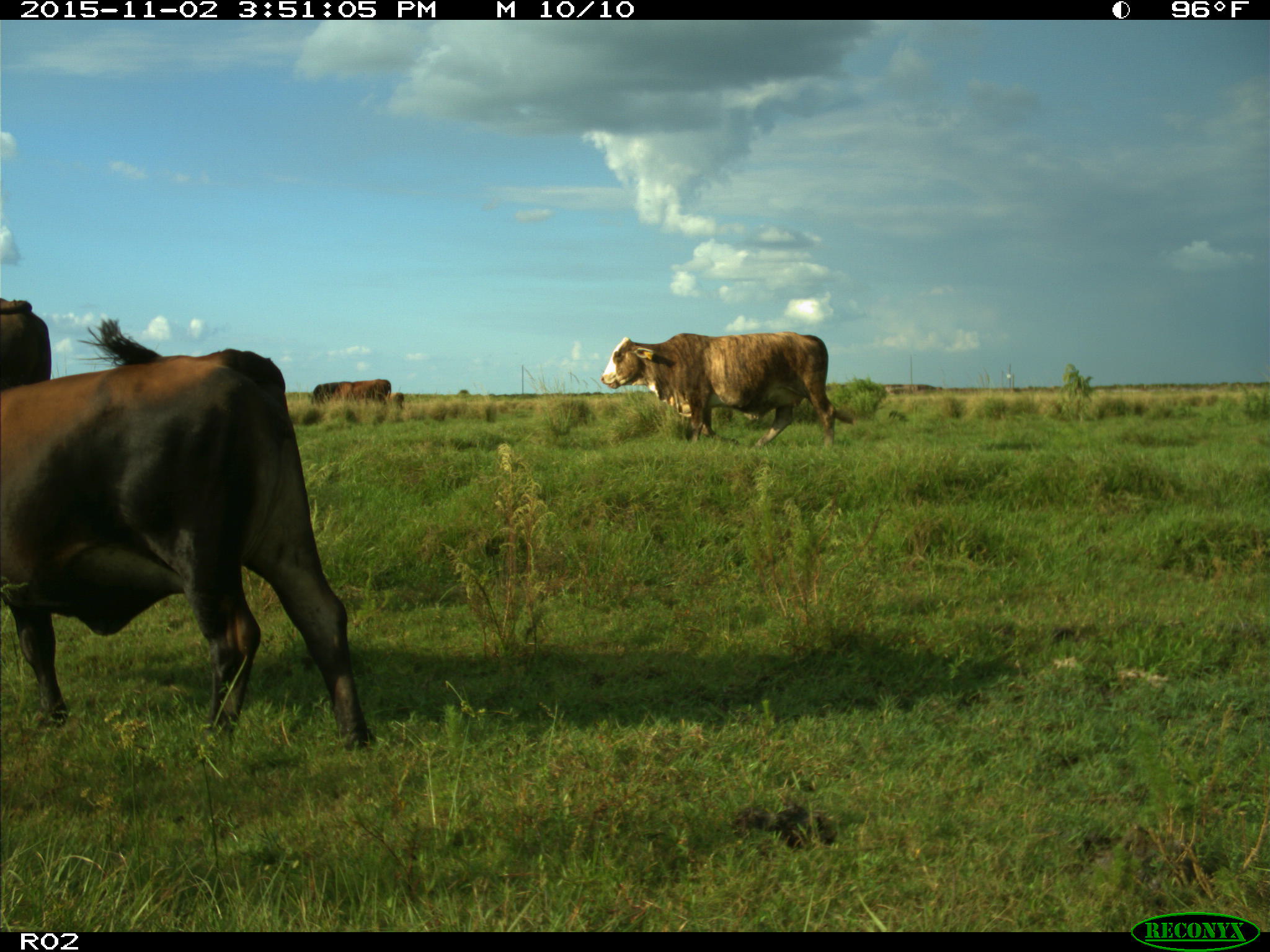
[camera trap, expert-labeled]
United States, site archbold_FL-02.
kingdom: Animalia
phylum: Chordata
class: Mammalia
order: Artiodactyla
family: Bovidae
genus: Bos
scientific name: Bos taurus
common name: domestic cow